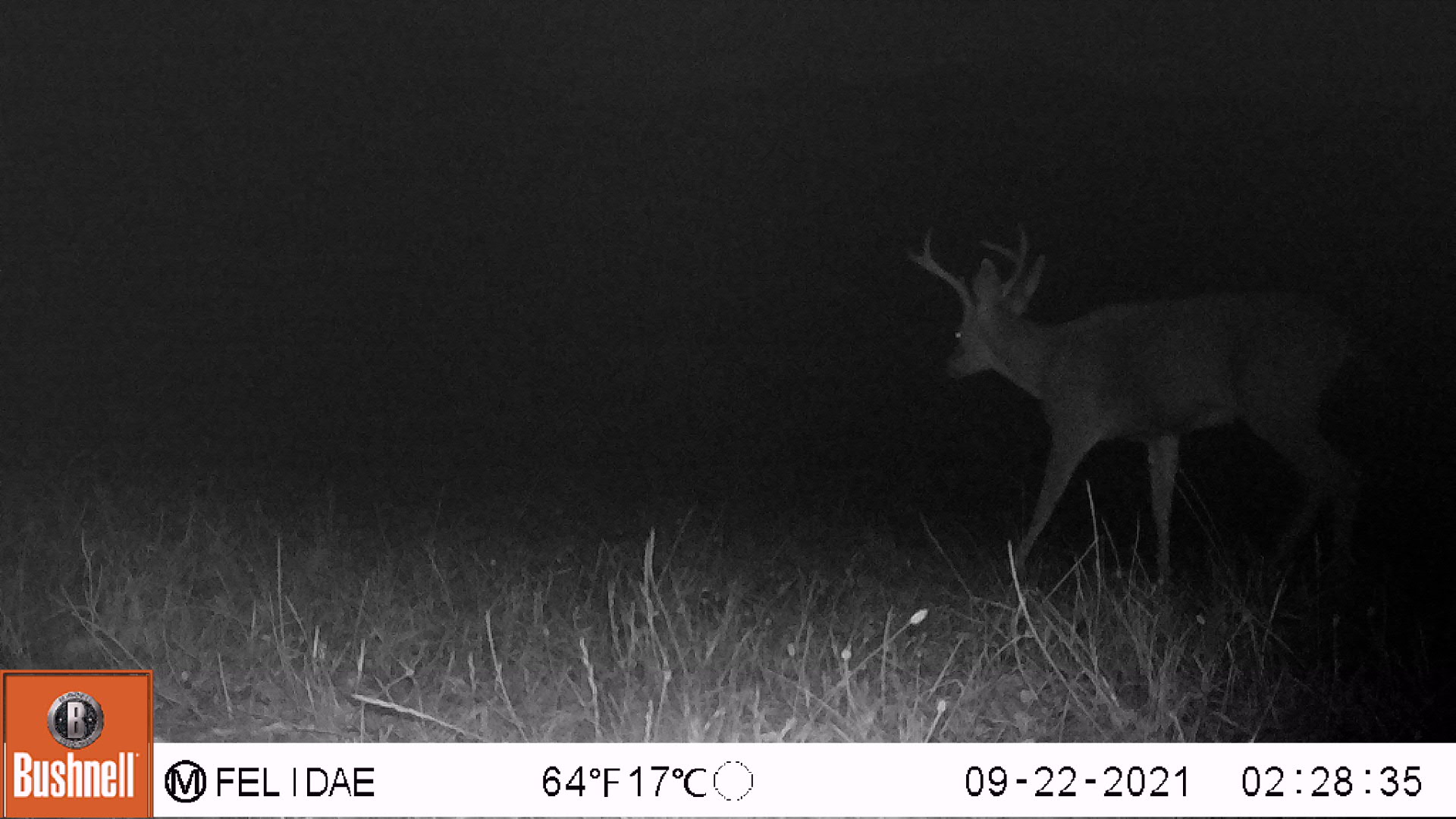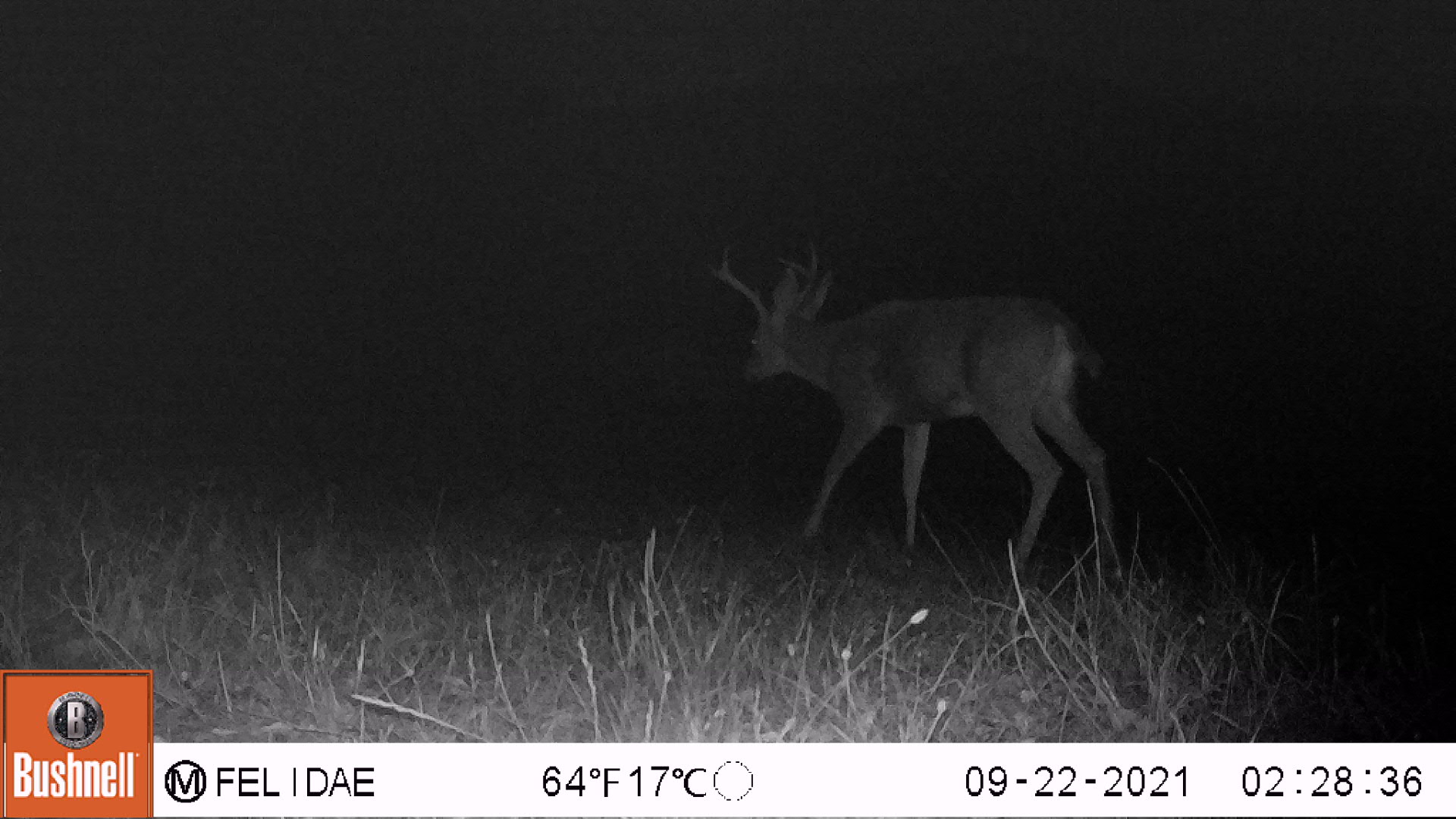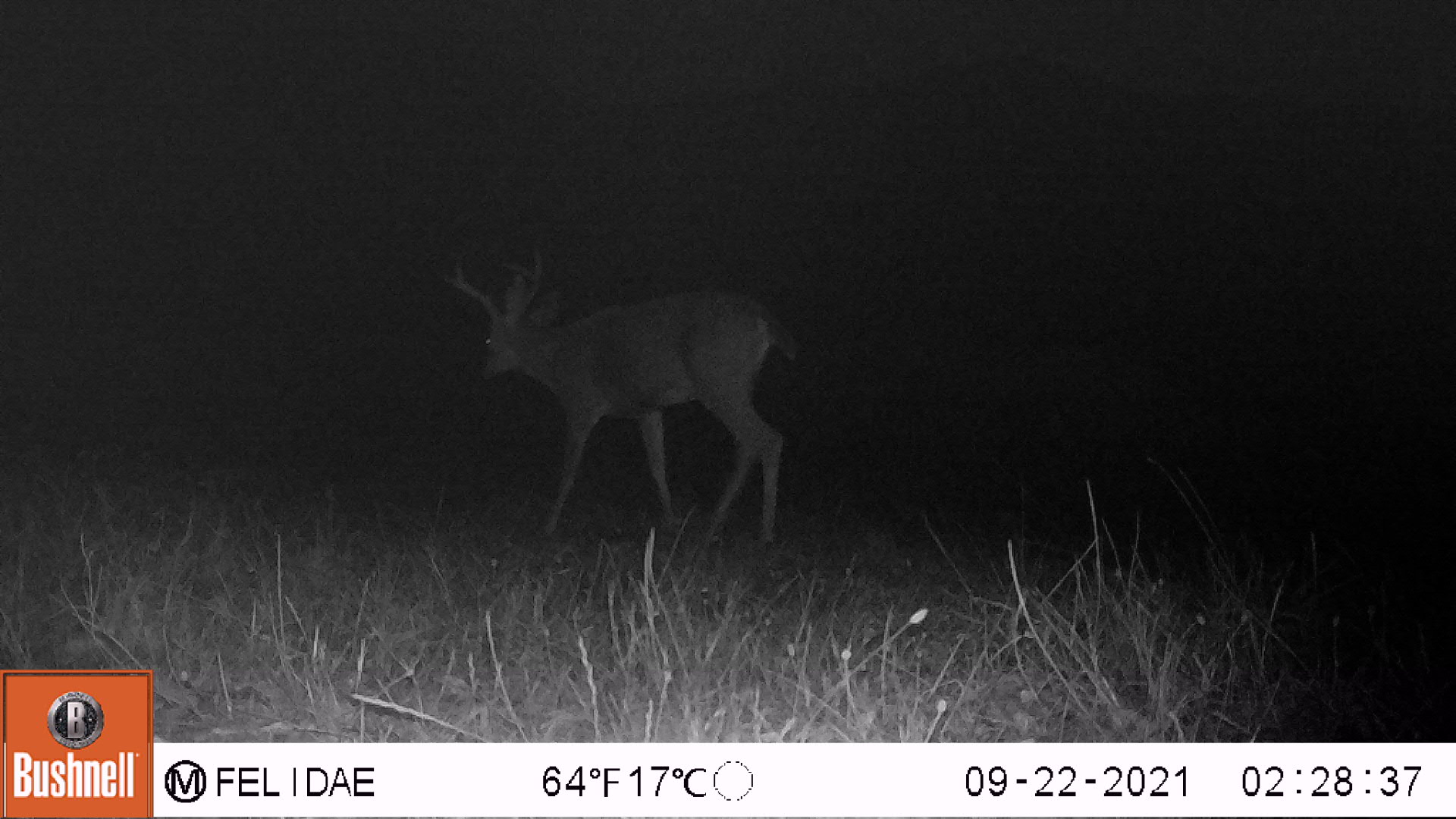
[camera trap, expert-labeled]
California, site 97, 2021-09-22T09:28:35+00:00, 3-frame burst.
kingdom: Animalia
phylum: Chordata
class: Mammalia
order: Artiodactyla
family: Cervidae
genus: Odocoileus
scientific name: Odocoileus hemionus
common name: mule deer